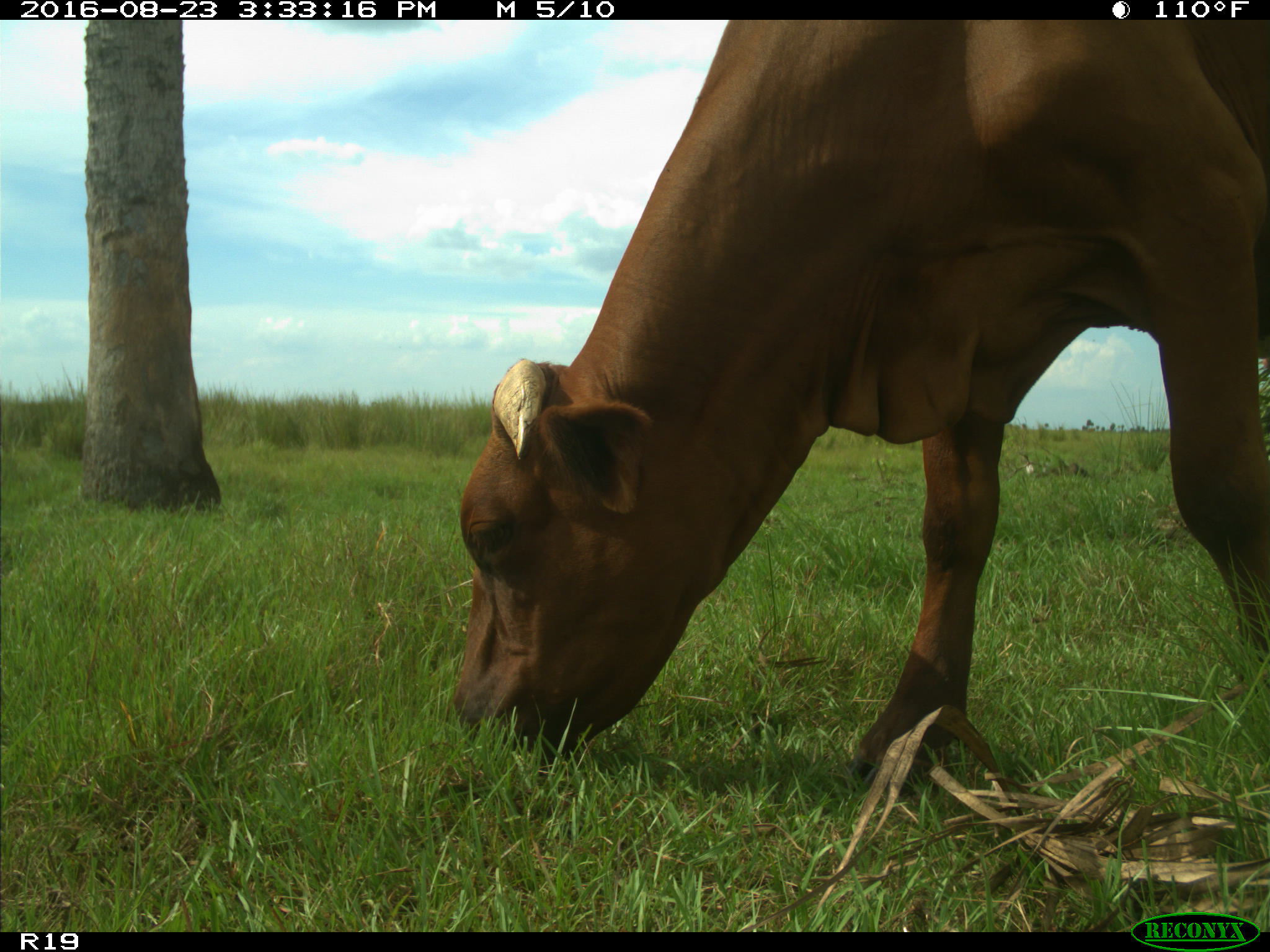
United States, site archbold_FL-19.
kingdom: Animalia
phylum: Chordata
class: Mammalia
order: Artiodactyla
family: Bovidae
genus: Bos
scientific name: Bos taurus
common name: domestic cow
Bos taurus (domestic cow).